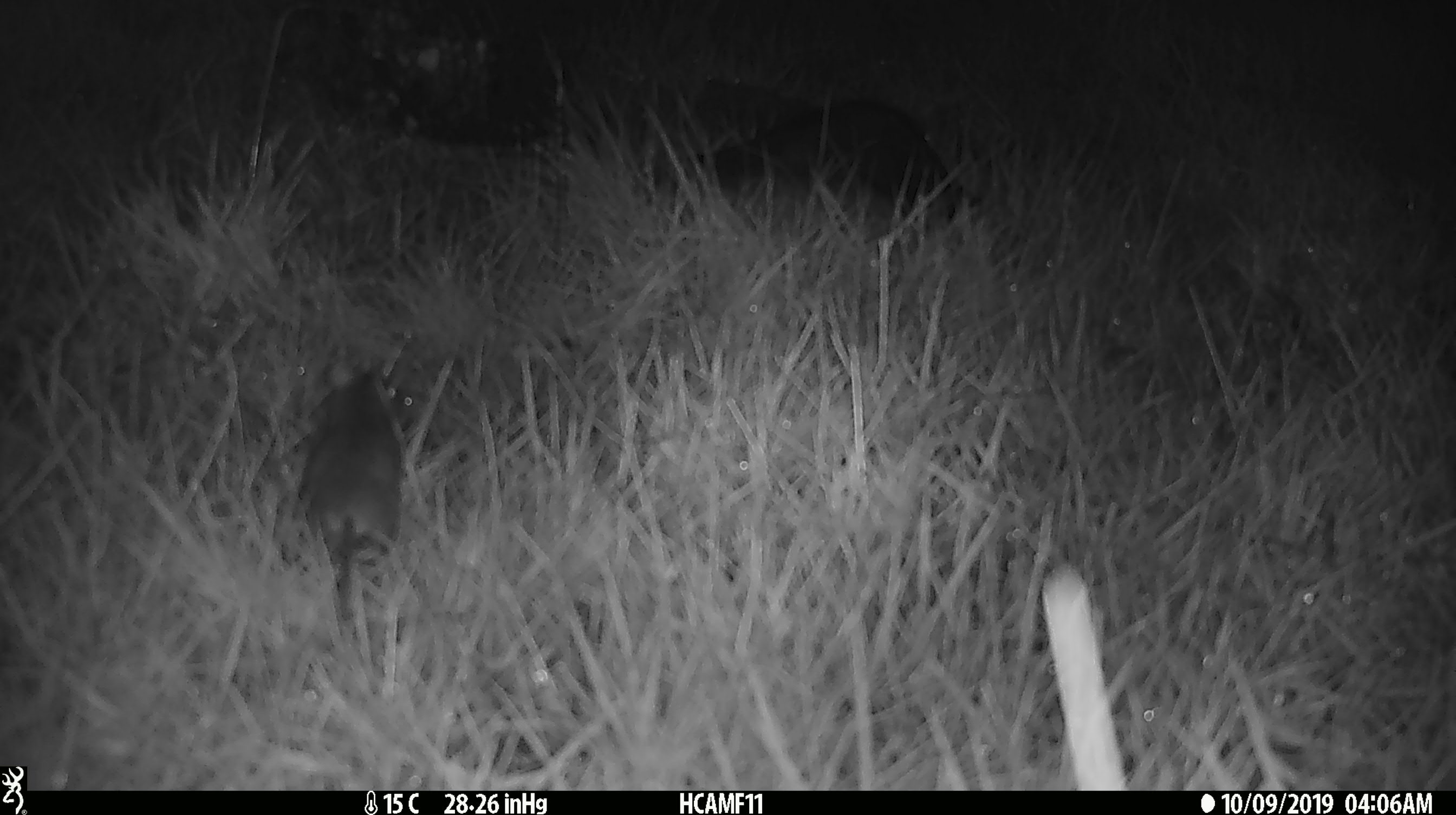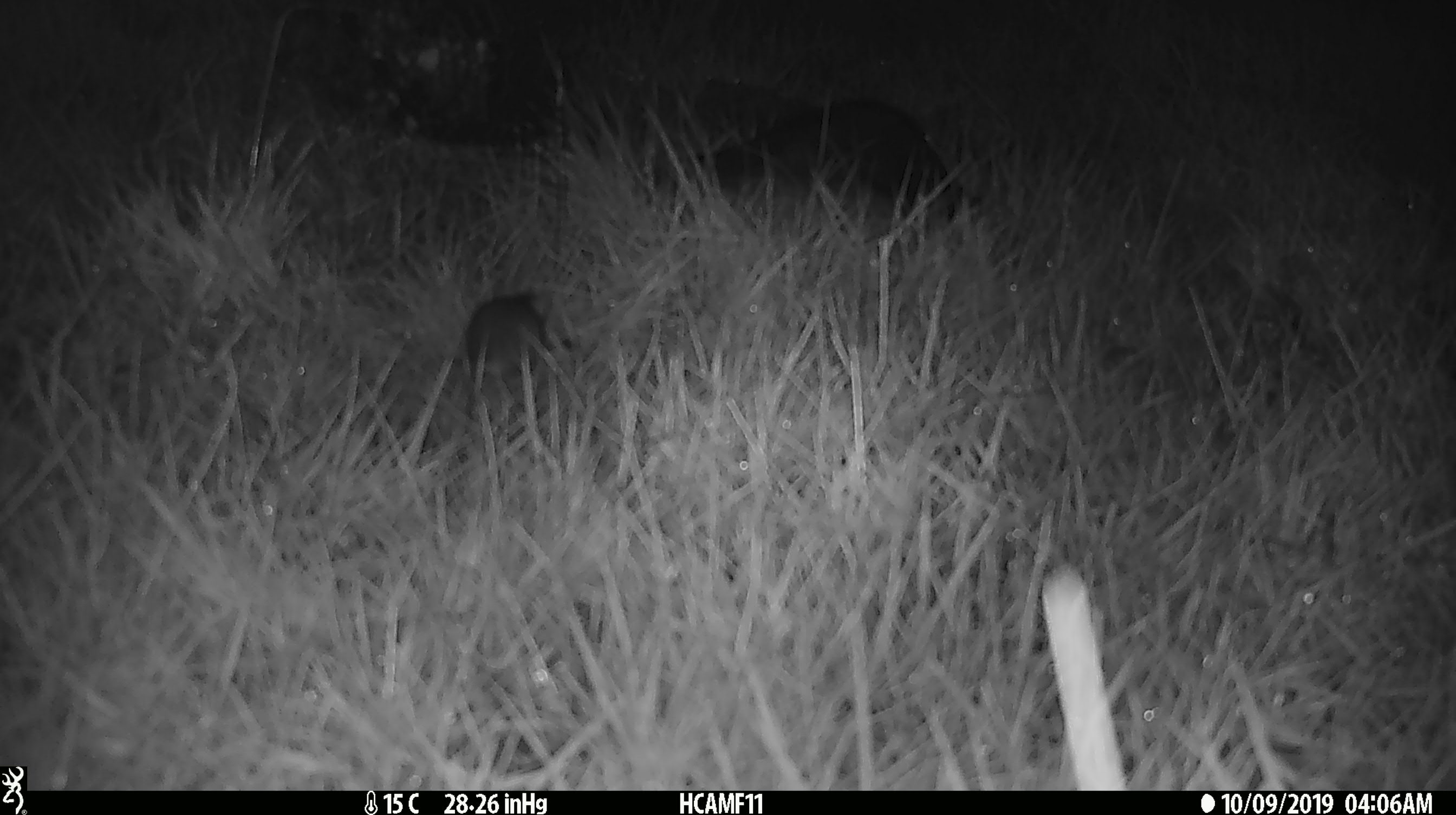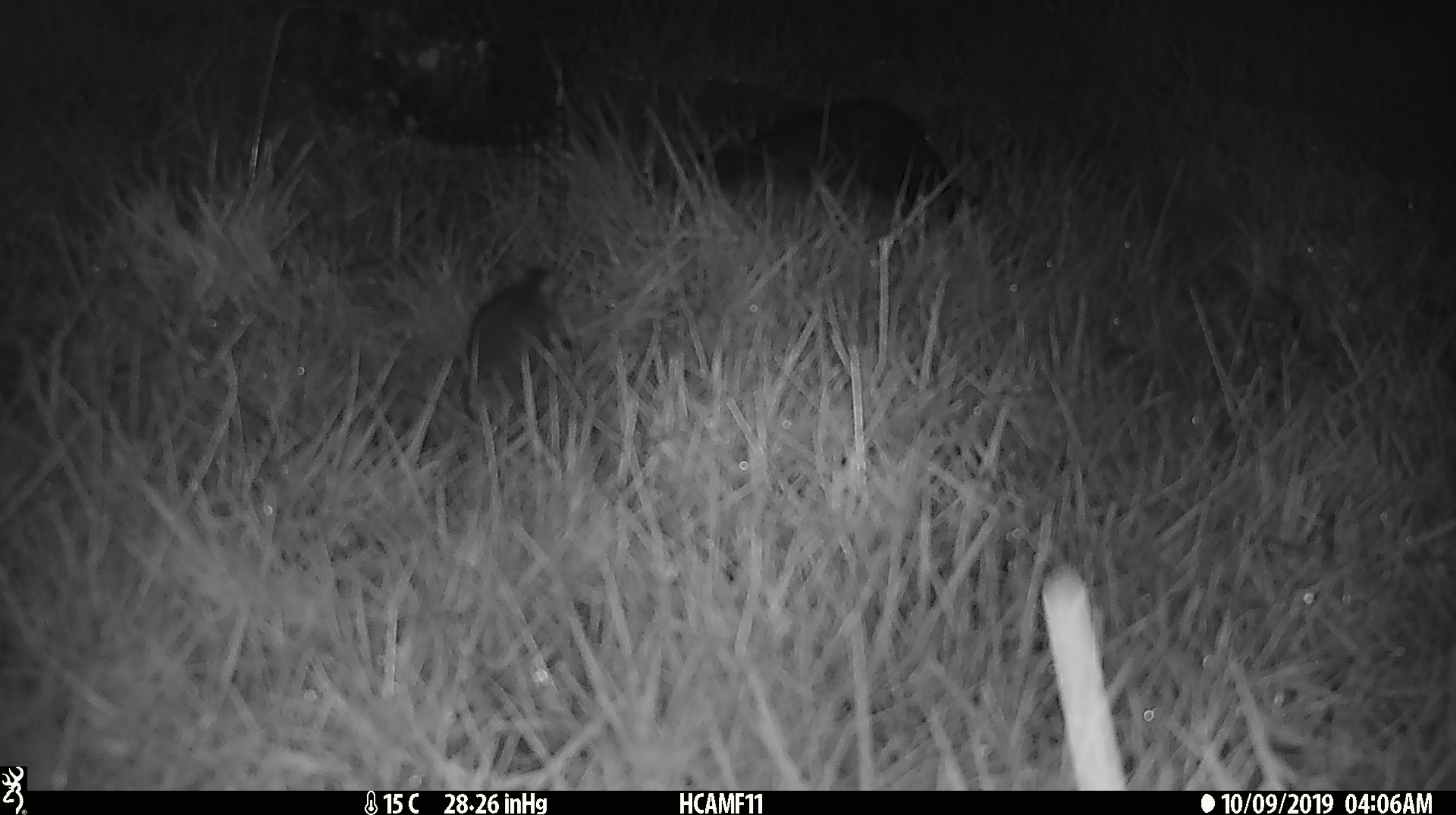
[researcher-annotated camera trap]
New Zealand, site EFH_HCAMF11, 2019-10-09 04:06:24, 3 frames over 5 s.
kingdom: Animalia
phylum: Chordata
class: Mammalia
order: Rodentia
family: Muridae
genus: Mus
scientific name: Mus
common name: mouse